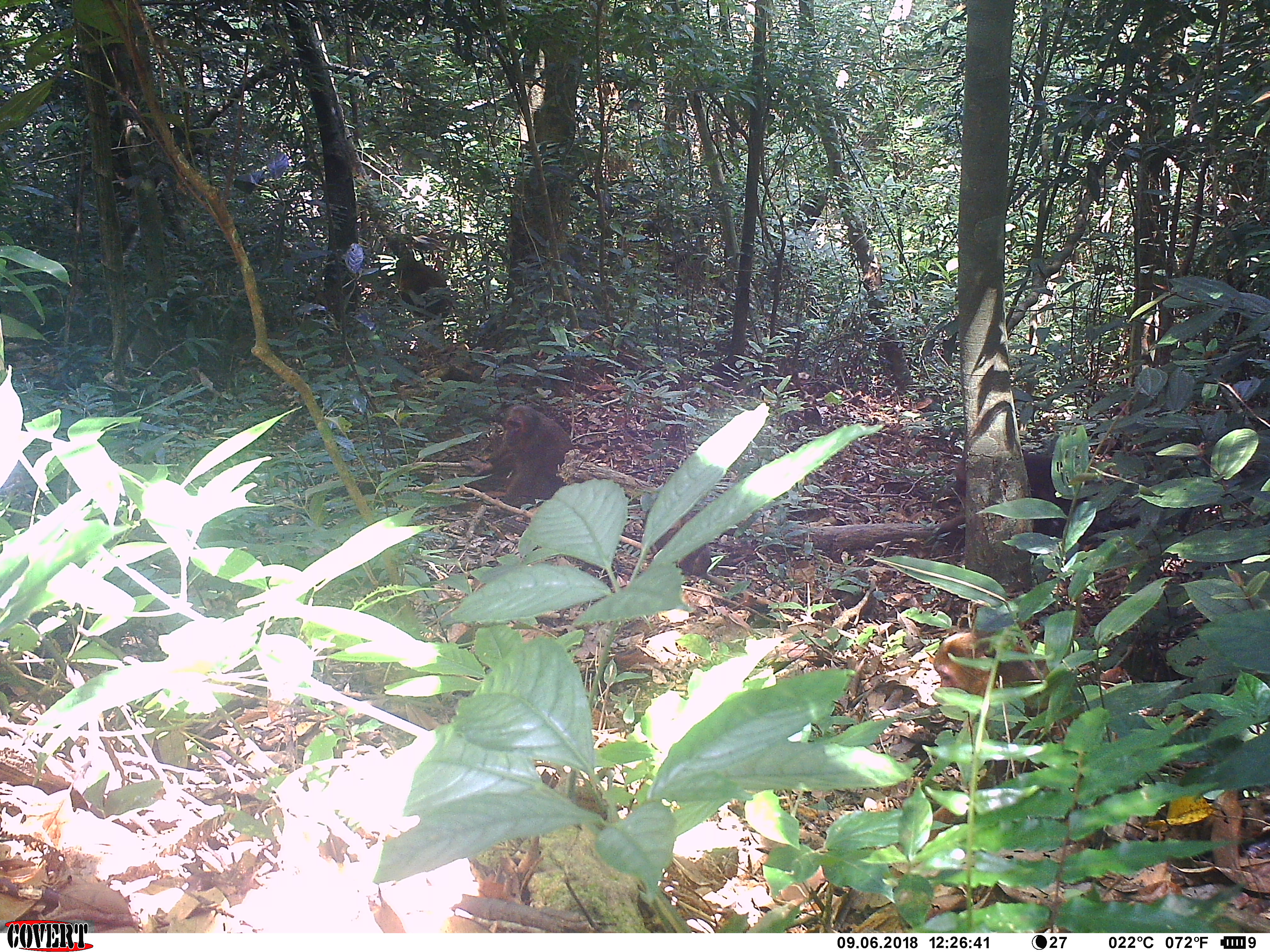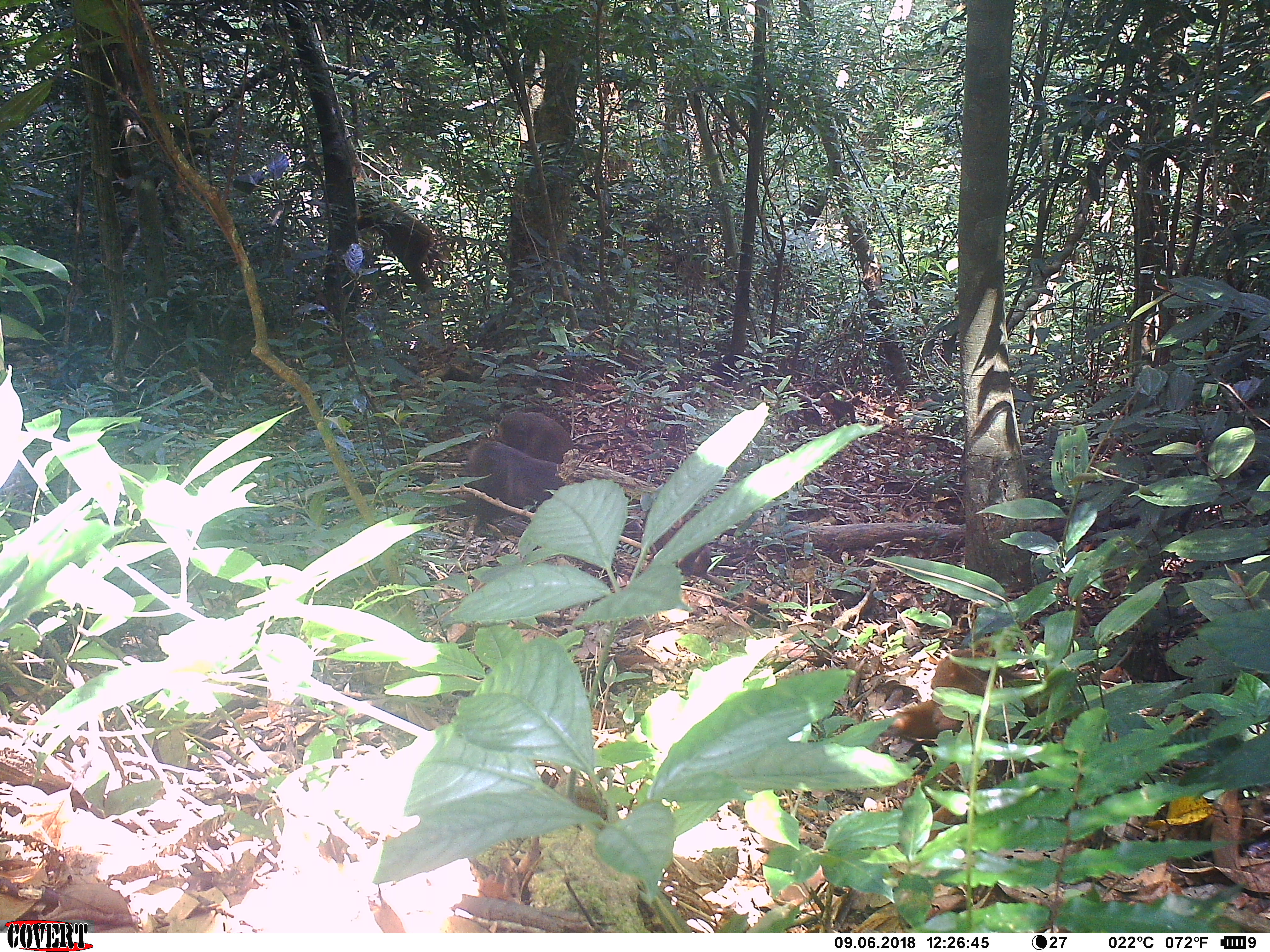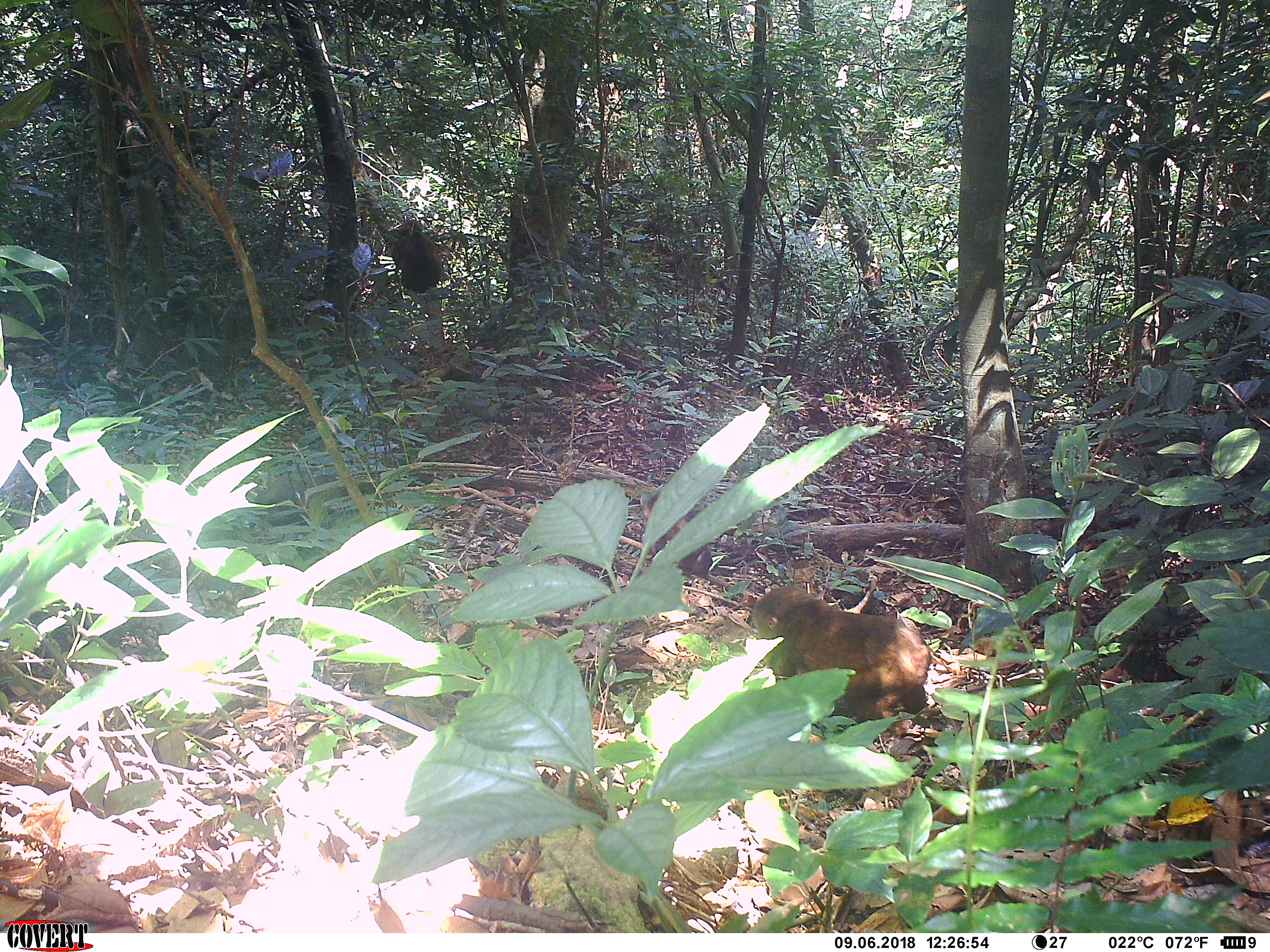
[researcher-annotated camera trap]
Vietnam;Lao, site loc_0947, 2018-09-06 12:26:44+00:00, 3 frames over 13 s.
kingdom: Animalia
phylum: Chordata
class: Mammalia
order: Primates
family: Cercopithecidae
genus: Macaca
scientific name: Macaca arctoides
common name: stump-tailed macaque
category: stump tailed macaque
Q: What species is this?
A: Stump tailed macaque (stump-tailed macaque) (Macaca arctoides).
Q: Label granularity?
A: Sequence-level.